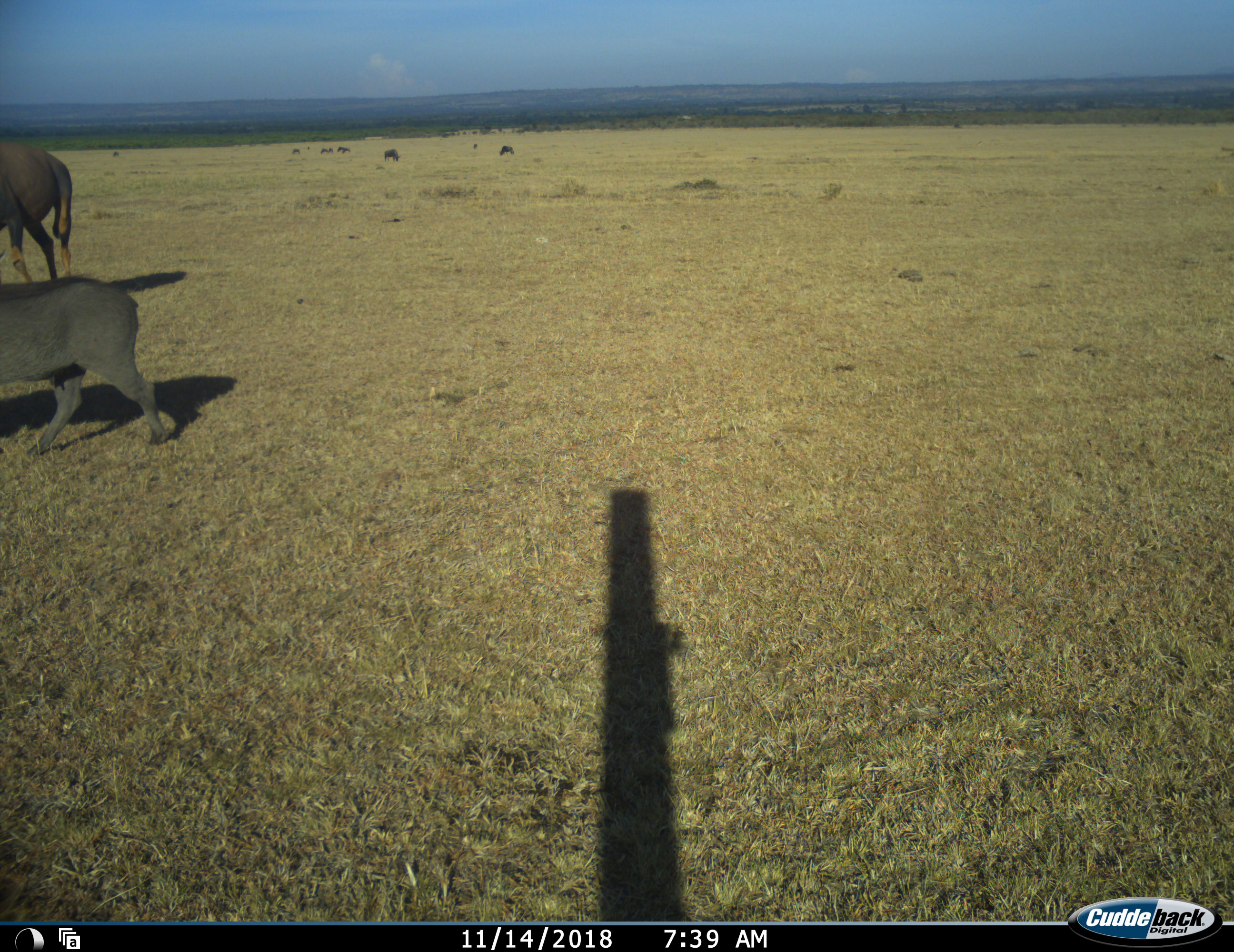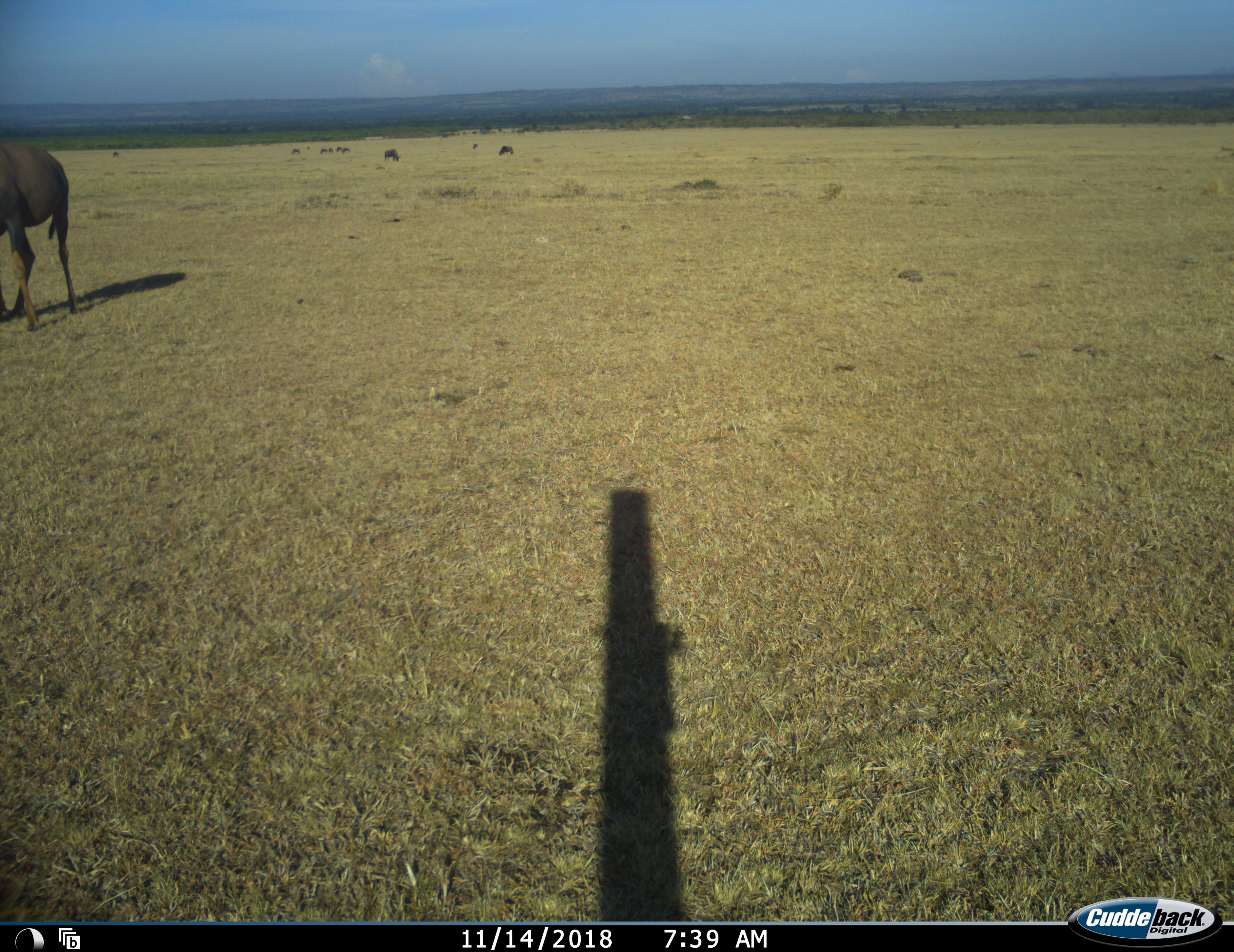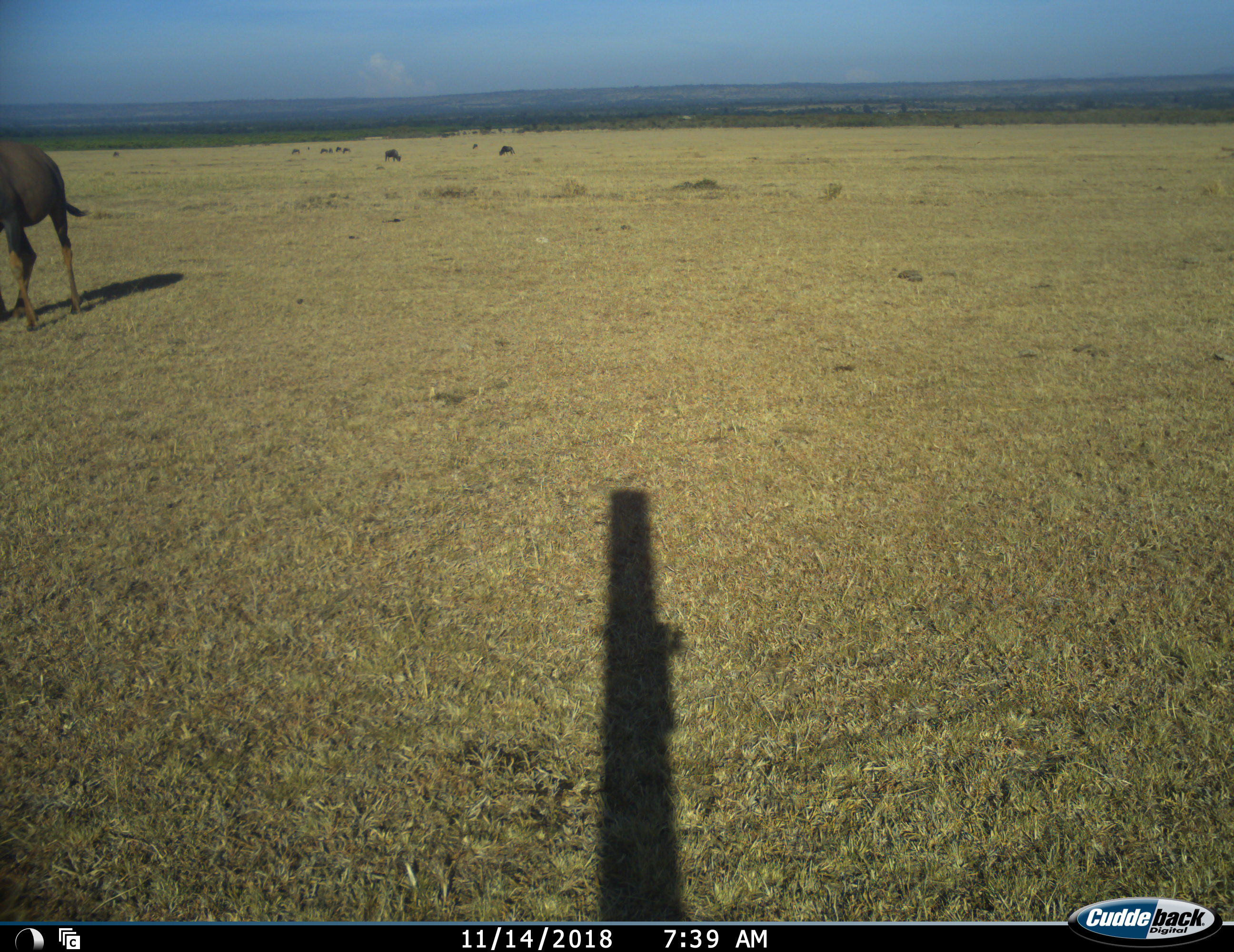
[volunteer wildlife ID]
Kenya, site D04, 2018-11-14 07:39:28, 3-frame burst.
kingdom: Animalia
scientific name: Animalia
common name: animal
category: domesticanimal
Domesticanimal (animal) (Animalia), count 1. Behavior (volunteer vote fractions): standing 0%, resting 0%, moving 100%, interacting 0%. Young present (vote fraction): 0%. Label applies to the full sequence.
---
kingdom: Animalia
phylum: Chordata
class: Mammalia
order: Artiodactyla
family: Suidae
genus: Phacochoerus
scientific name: Phacochoerus africanus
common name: warthog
Warthog (Phacochoerus africanus), count 1. Behavior (volunteer vote fractions): standing 0%, resting 0%, moving 100%, interacting 0%. Young present (vote fraction): 0%. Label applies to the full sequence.